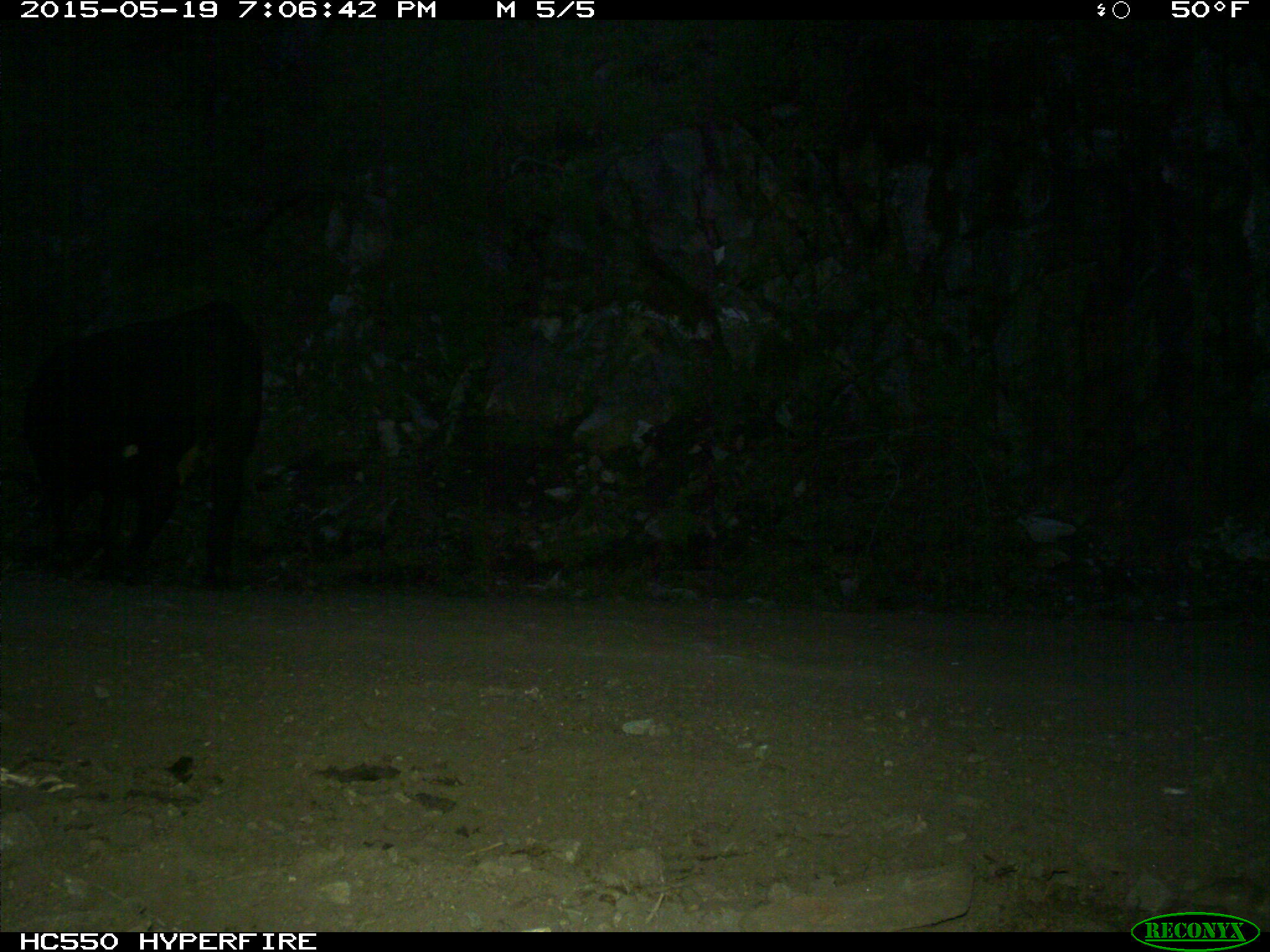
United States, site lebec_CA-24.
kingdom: Animalia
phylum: Chordata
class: Mammalia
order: Artiodactyla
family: Bovidae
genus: Bos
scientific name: Bos taurus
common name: domestic cow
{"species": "Bos taurus (domestic cow)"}